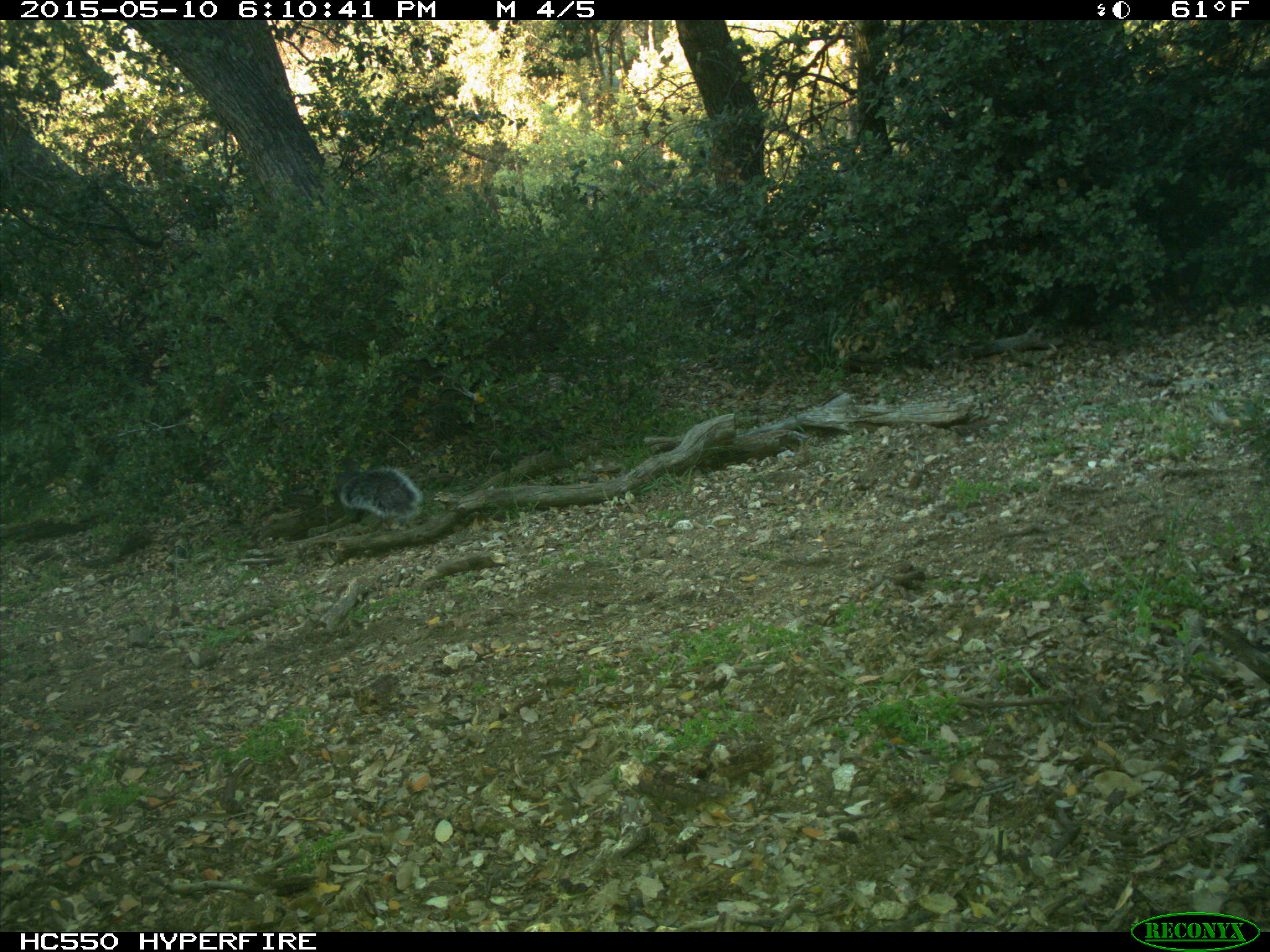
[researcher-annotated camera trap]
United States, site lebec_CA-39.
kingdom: Animalia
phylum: Chordata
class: Mammalia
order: Rodentia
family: Sciuridae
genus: Sciurus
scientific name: Sciurus carolinensis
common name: eastern gray squirrel